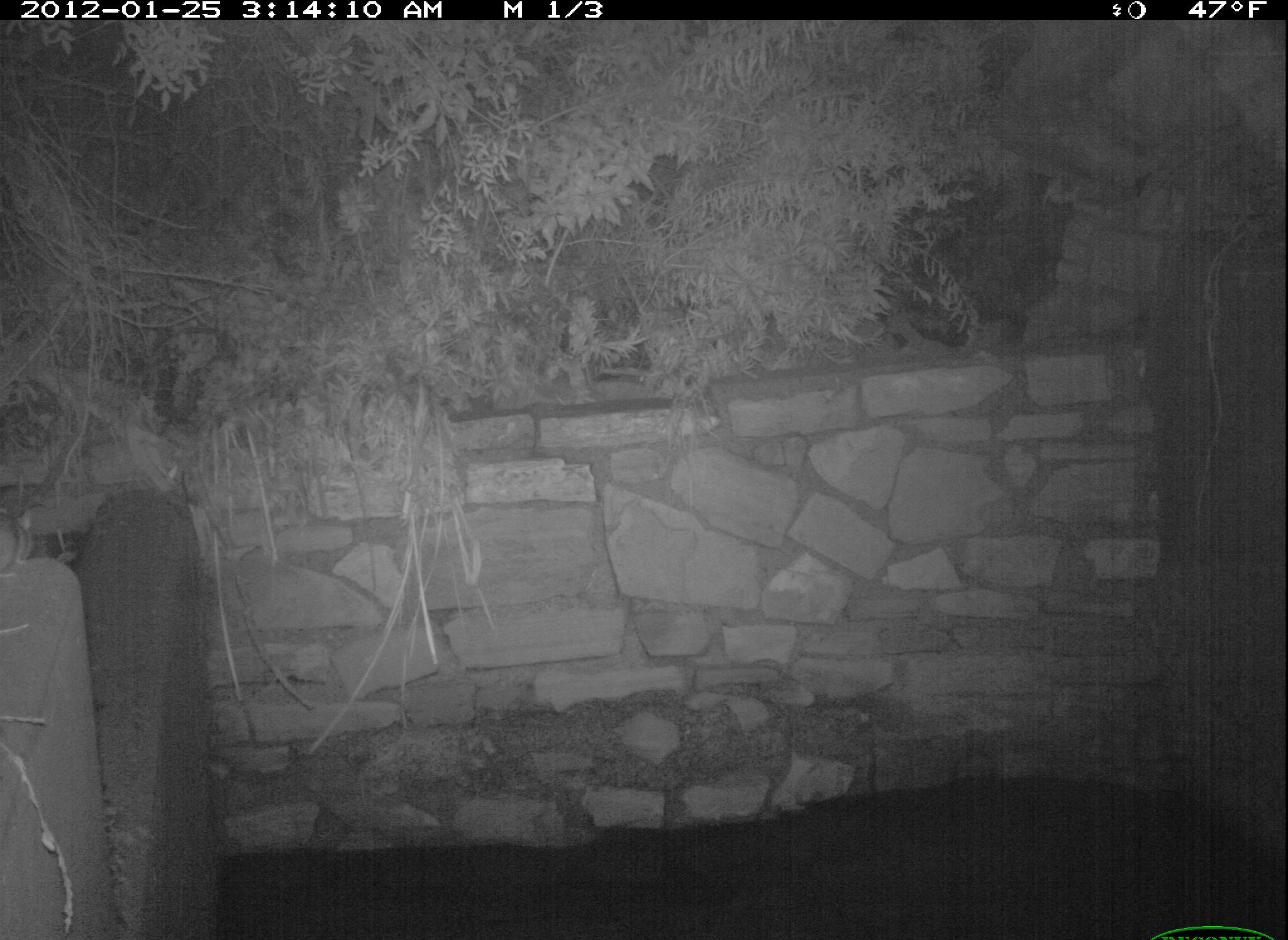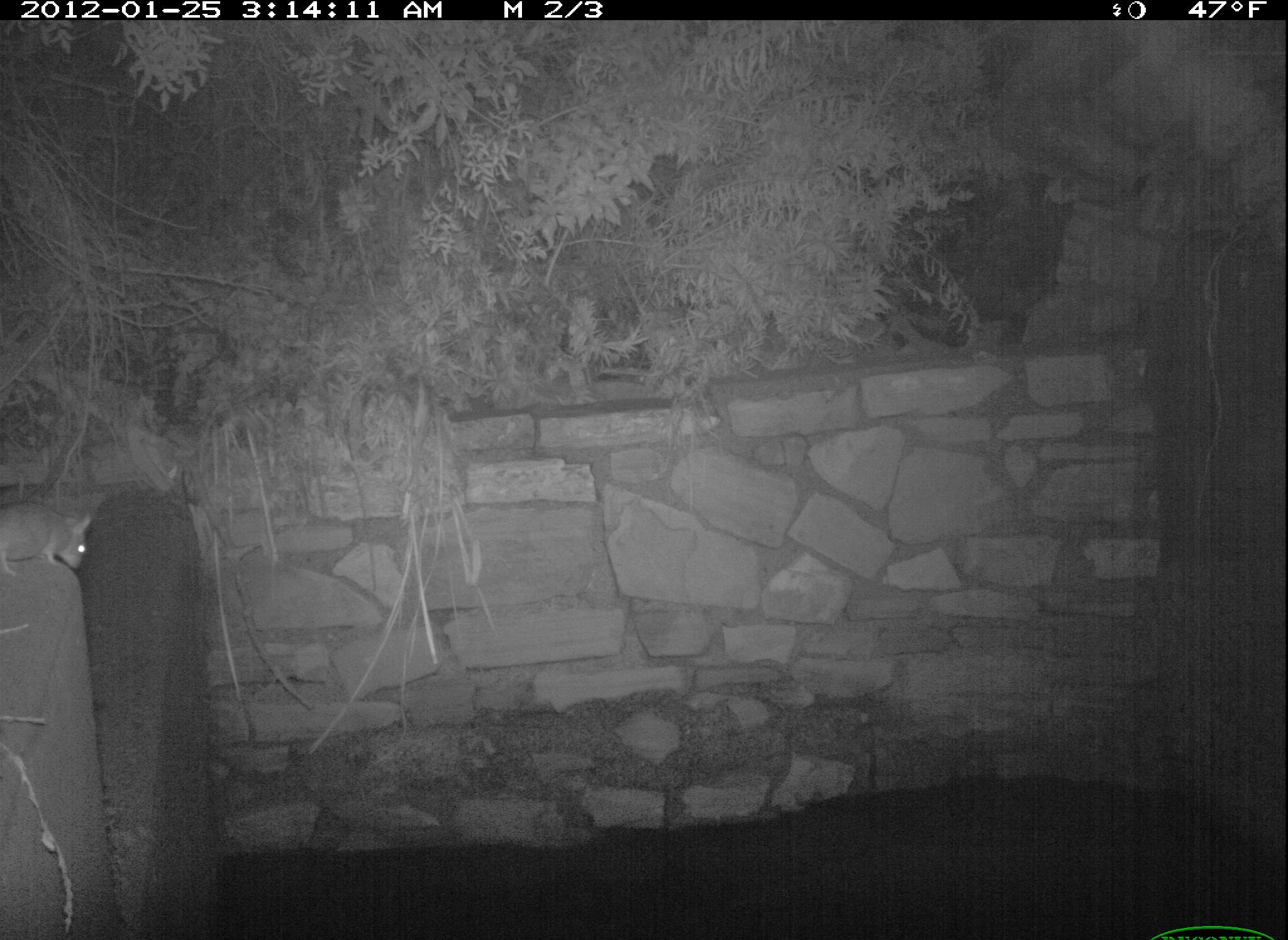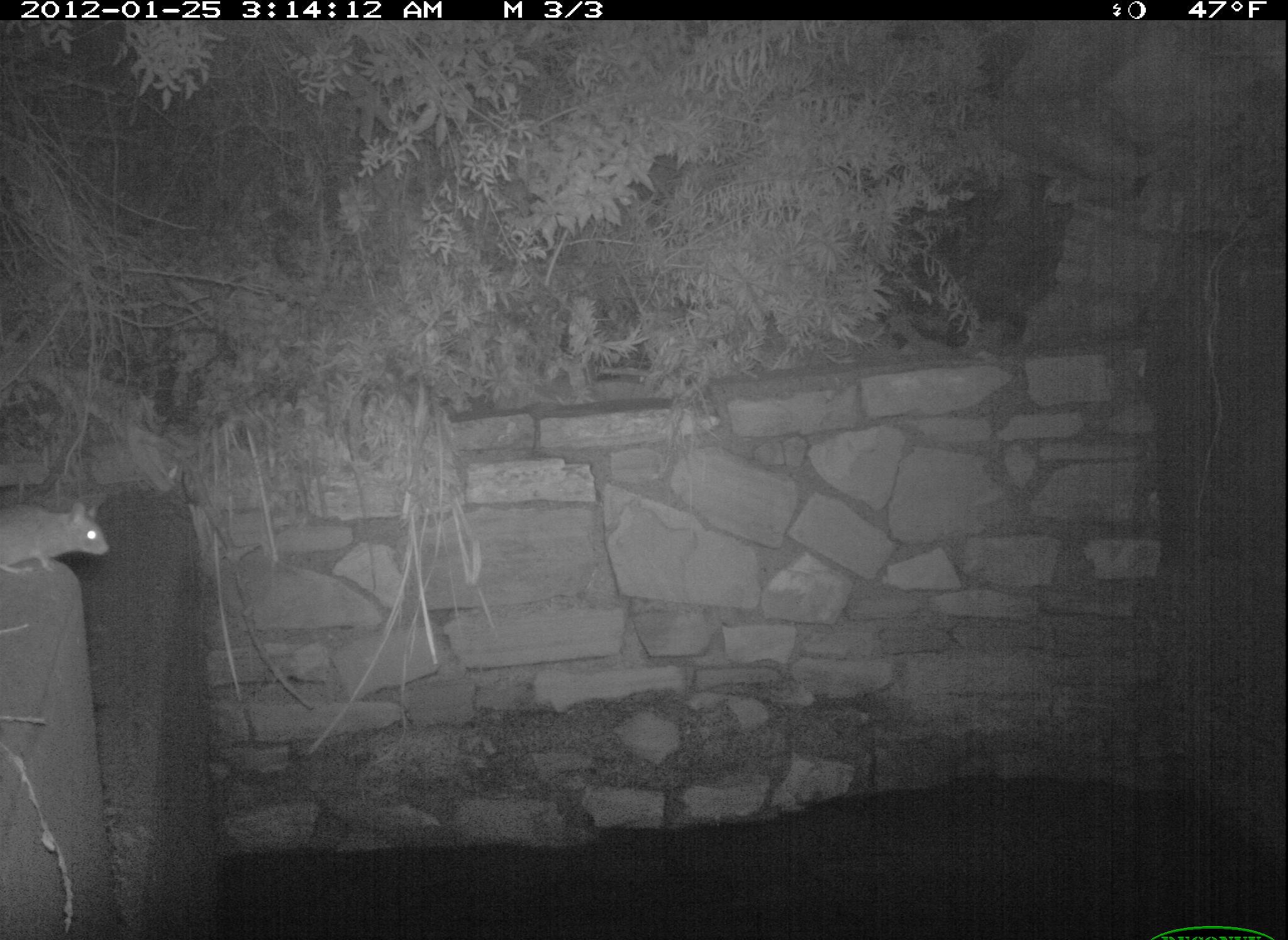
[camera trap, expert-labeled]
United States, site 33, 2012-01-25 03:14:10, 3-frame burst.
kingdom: Animalia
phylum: Chordata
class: Mammalia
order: Rodentia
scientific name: Rodentia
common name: rodent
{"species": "rodent (Rodentia)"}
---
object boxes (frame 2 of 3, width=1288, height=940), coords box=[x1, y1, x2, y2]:
rodent: box=[0, 494, 93, 583]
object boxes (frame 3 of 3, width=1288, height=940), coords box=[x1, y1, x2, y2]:
rodent: box=[2, 485, 117, 594]